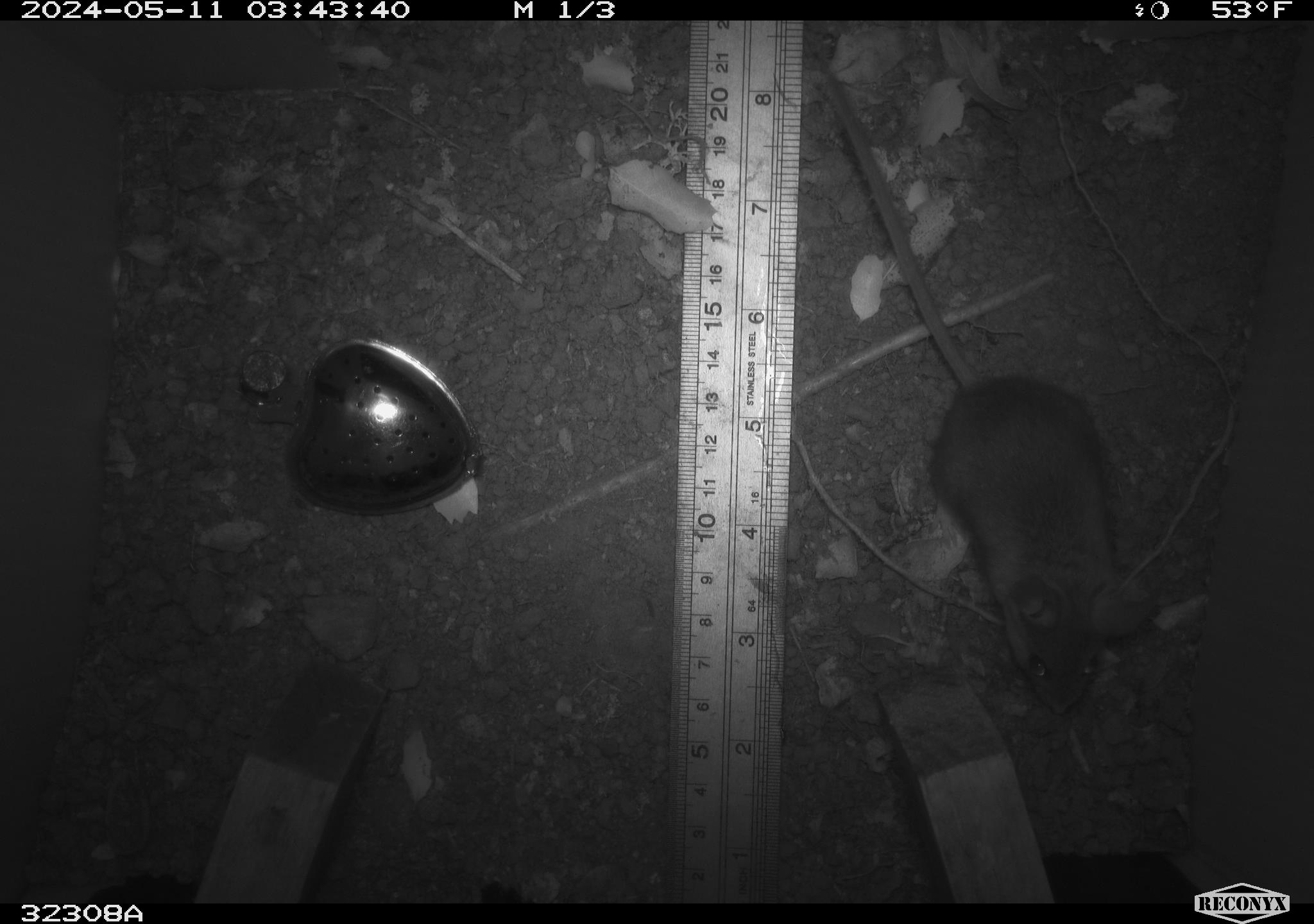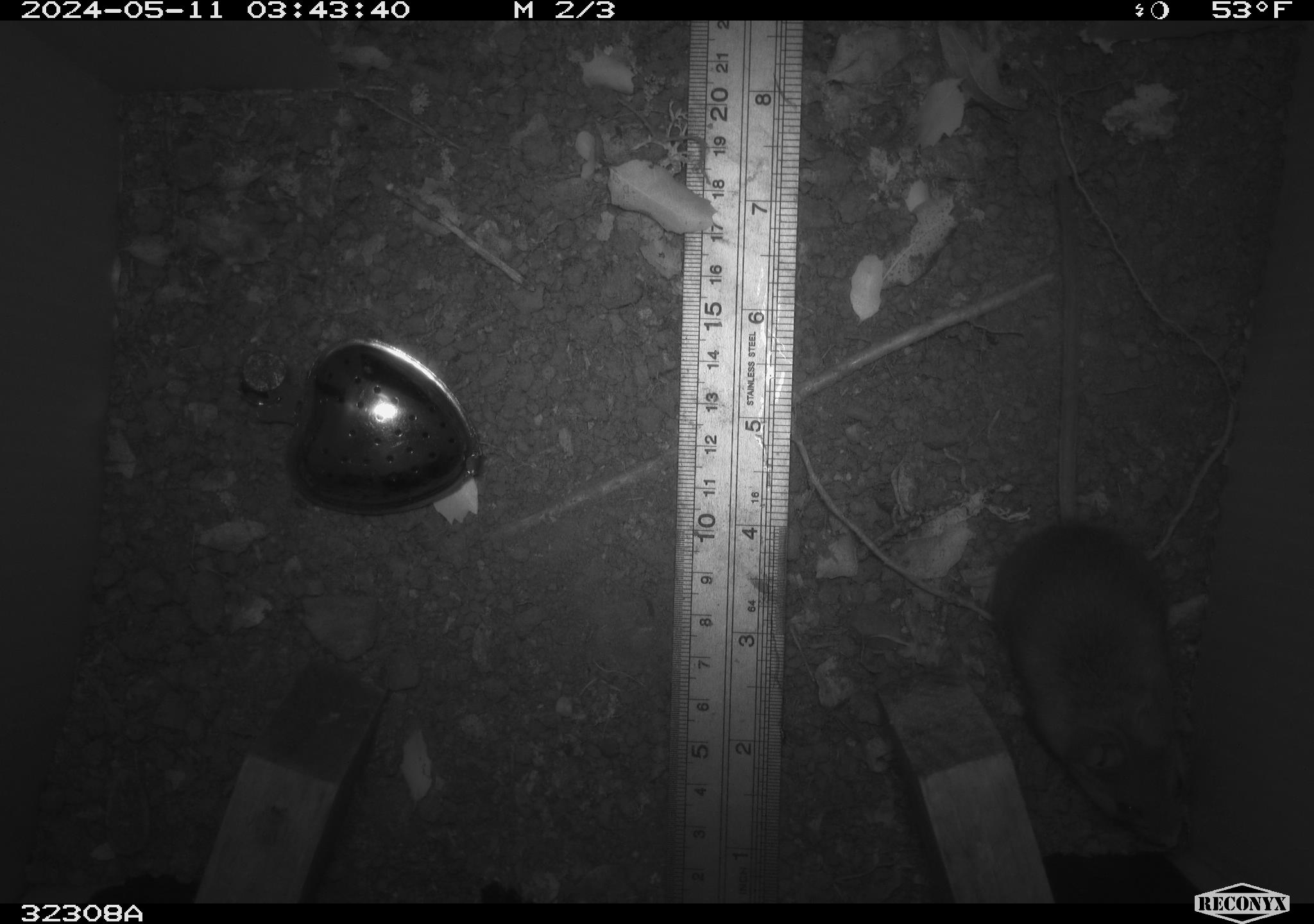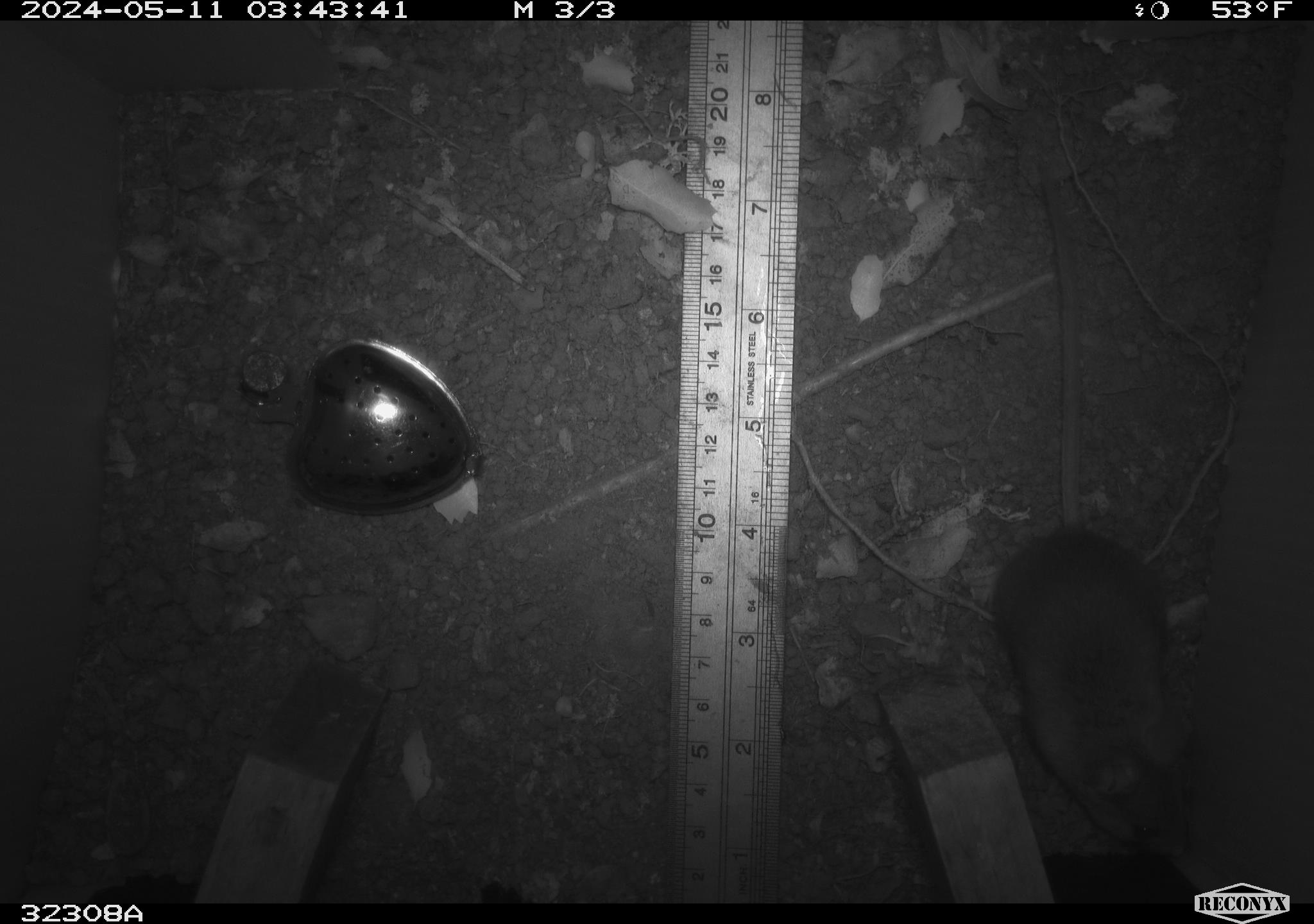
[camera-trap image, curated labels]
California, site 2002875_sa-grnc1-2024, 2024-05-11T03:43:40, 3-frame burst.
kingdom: Animalia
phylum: Chordata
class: Mammalia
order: Rodentia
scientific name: Rodentia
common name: rodent